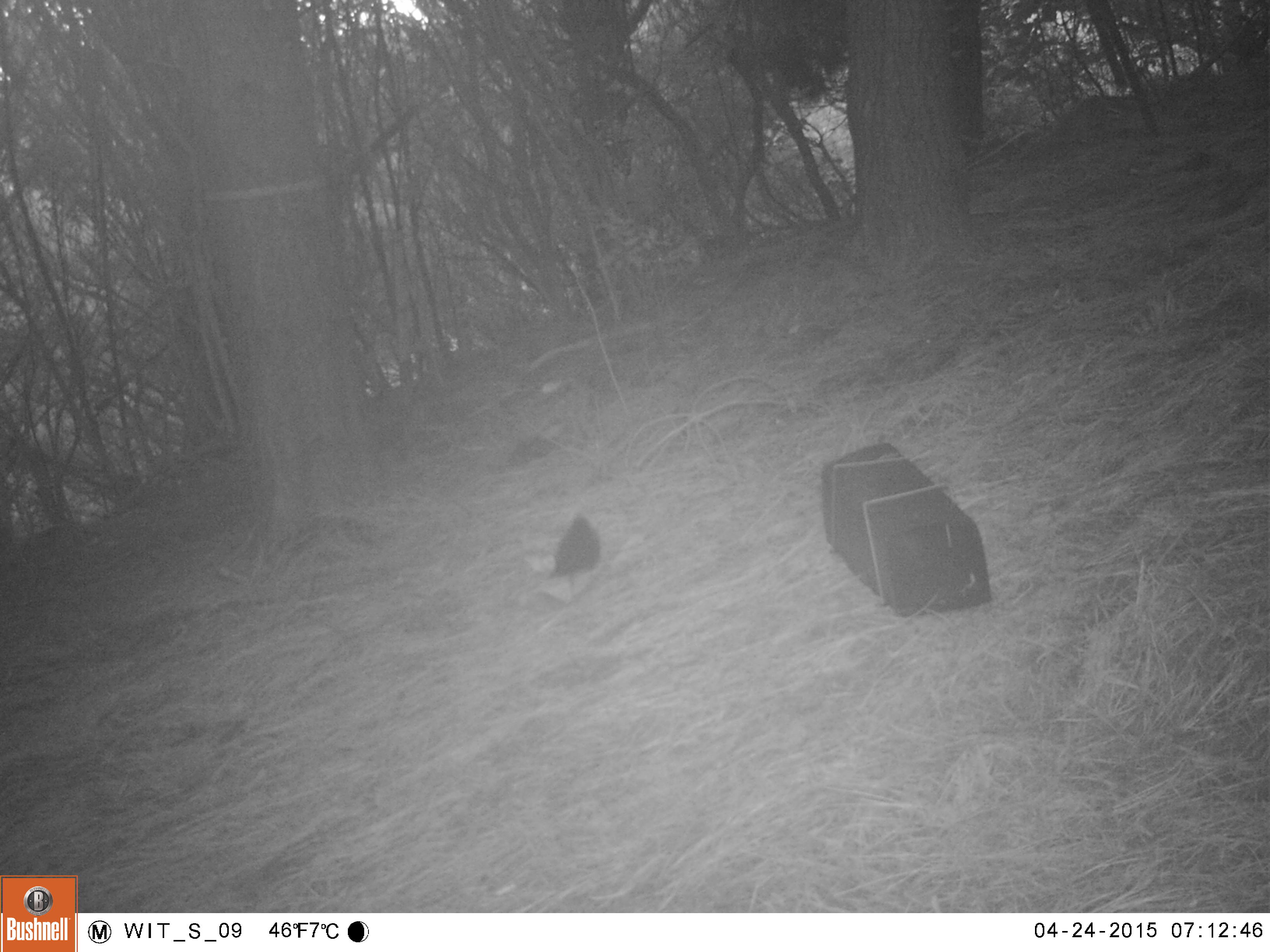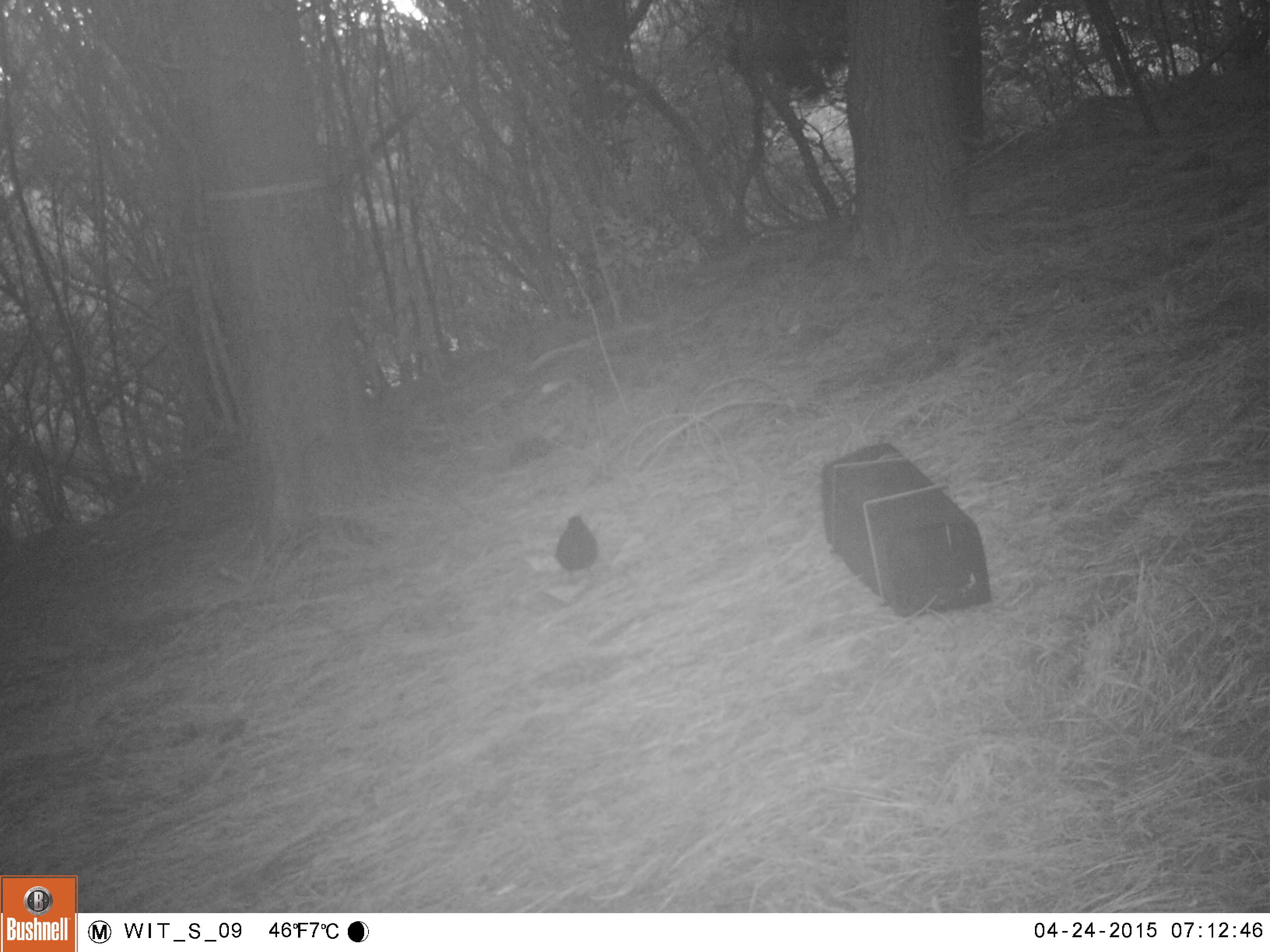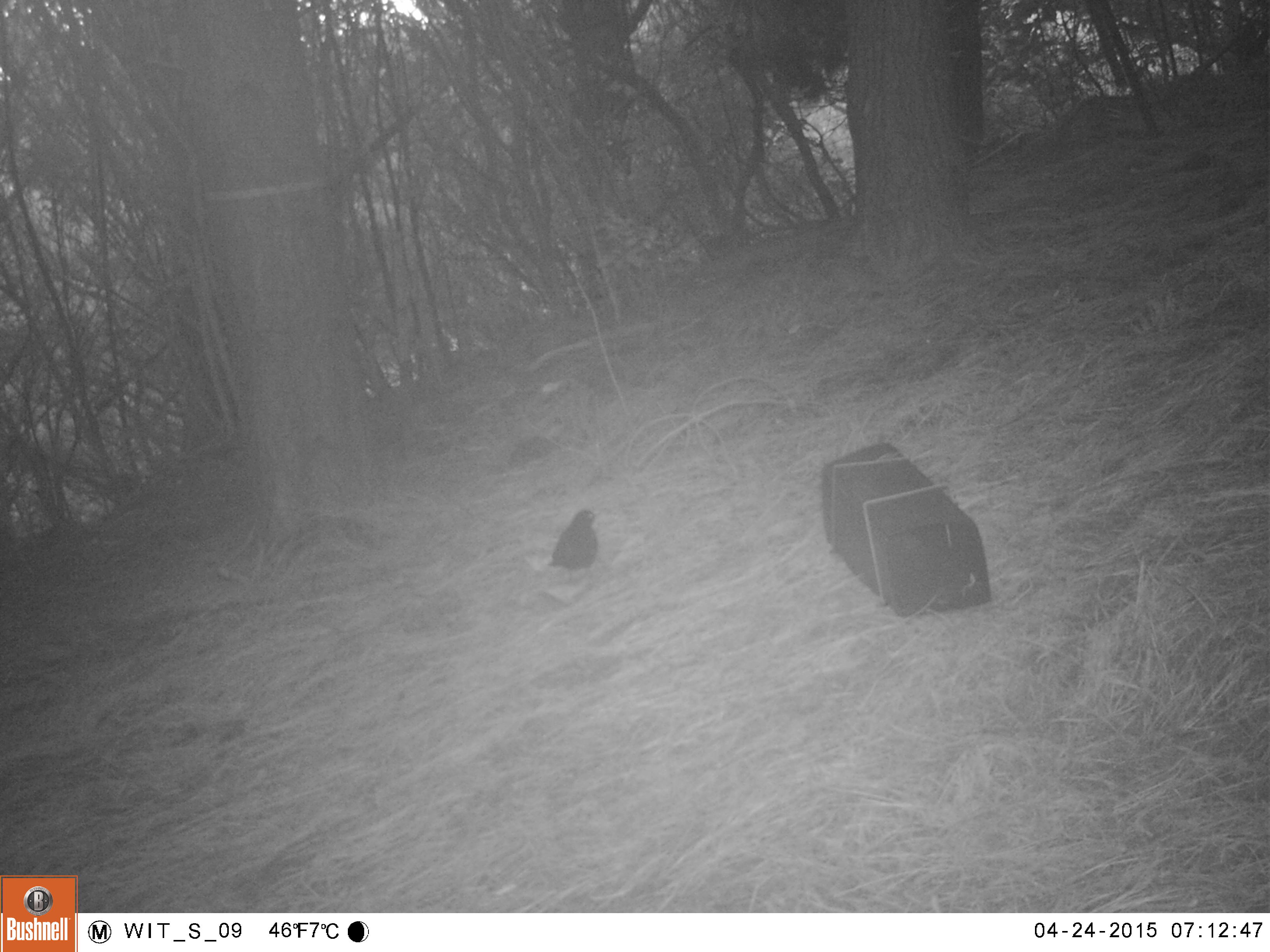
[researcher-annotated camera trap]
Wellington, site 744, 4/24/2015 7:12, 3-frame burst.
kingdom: Animalia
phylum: Chordata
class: Aves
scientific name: Aves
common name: bird